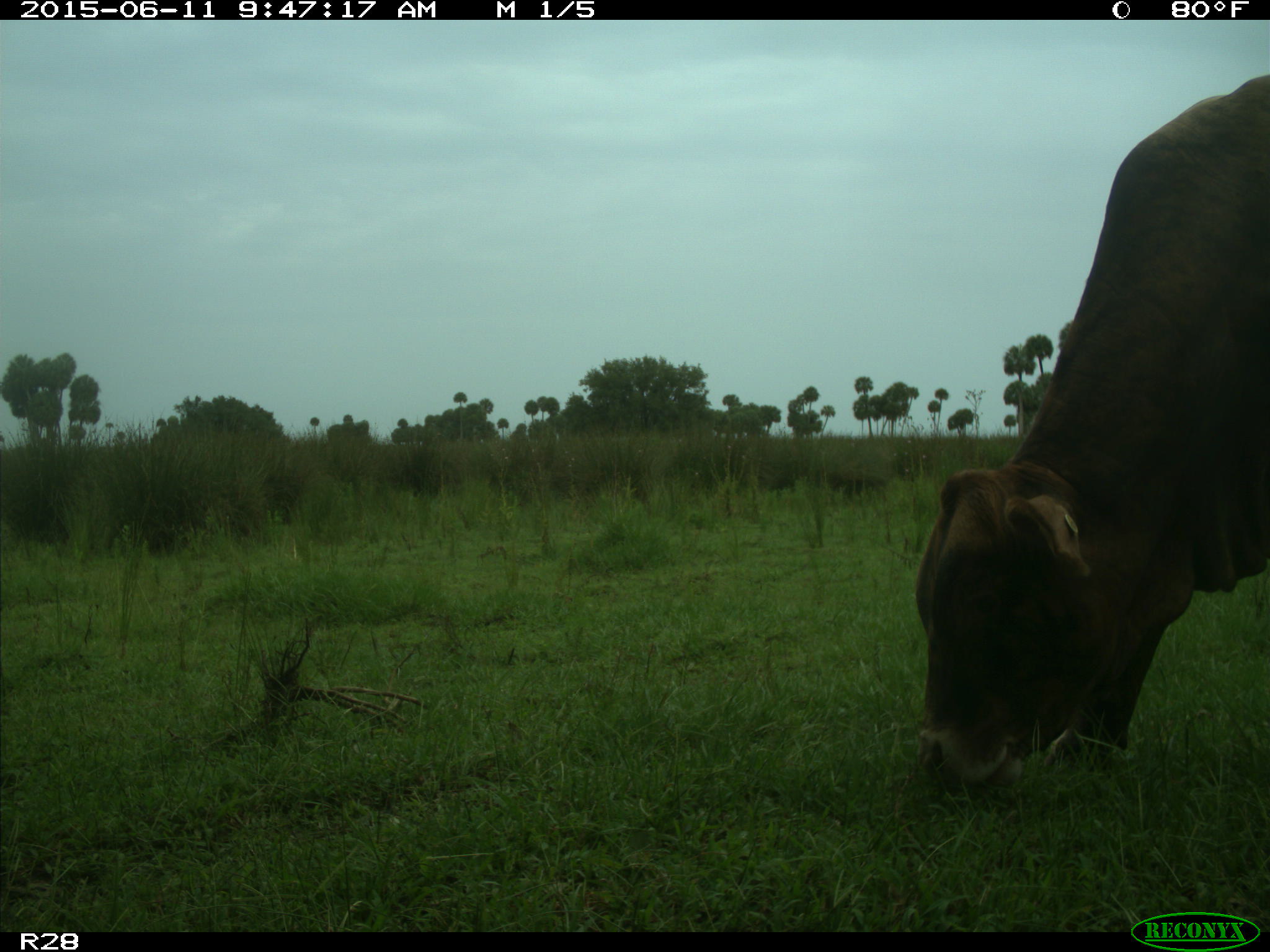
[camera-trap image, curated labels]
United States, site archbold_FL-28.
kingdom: Animalia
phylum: Chordata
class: Mammalia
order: Artiodactyla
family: Bovidae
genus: Bos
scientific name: Bos taurus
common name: domestic cow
Bos taurus (domestic cow).